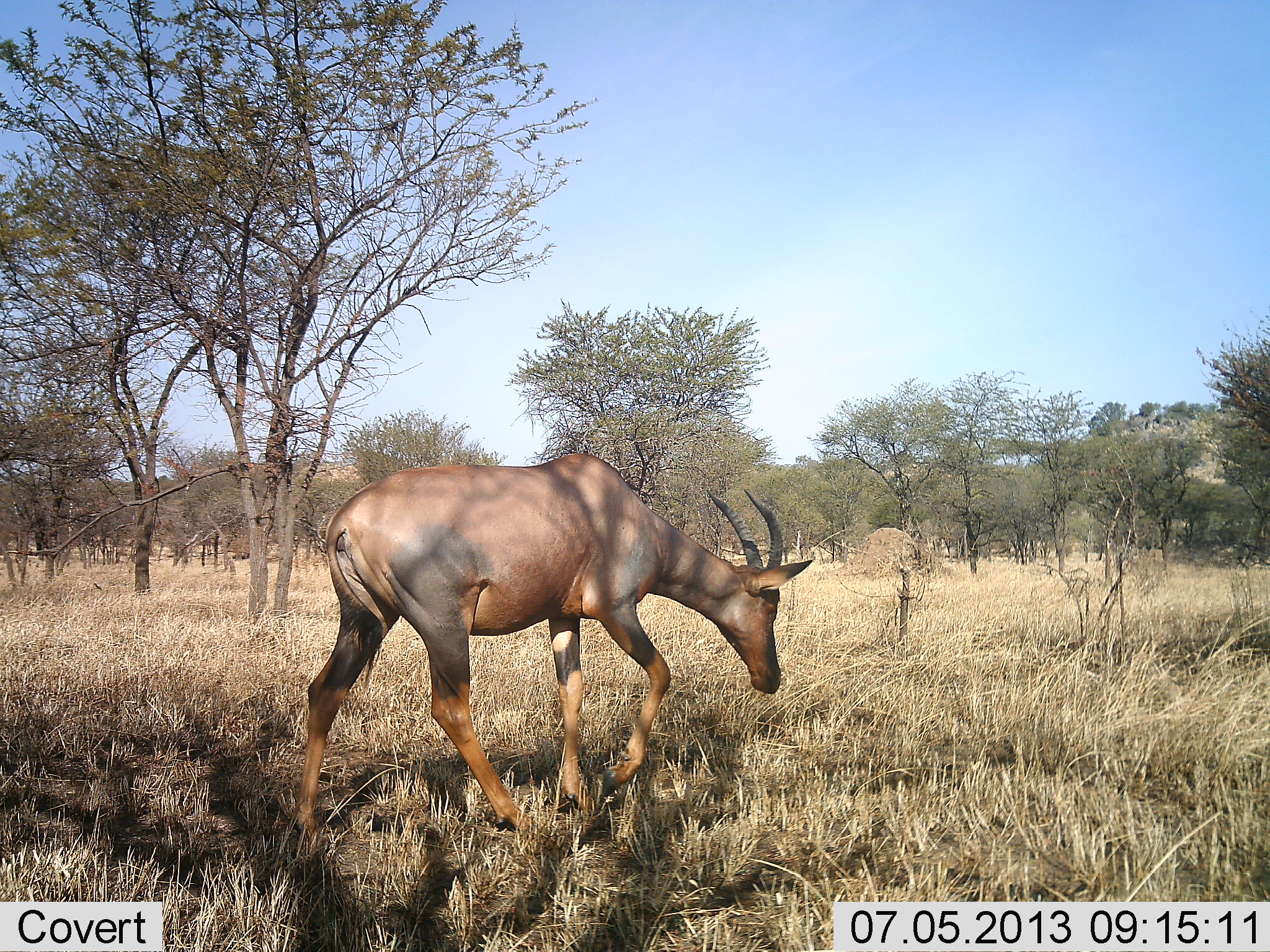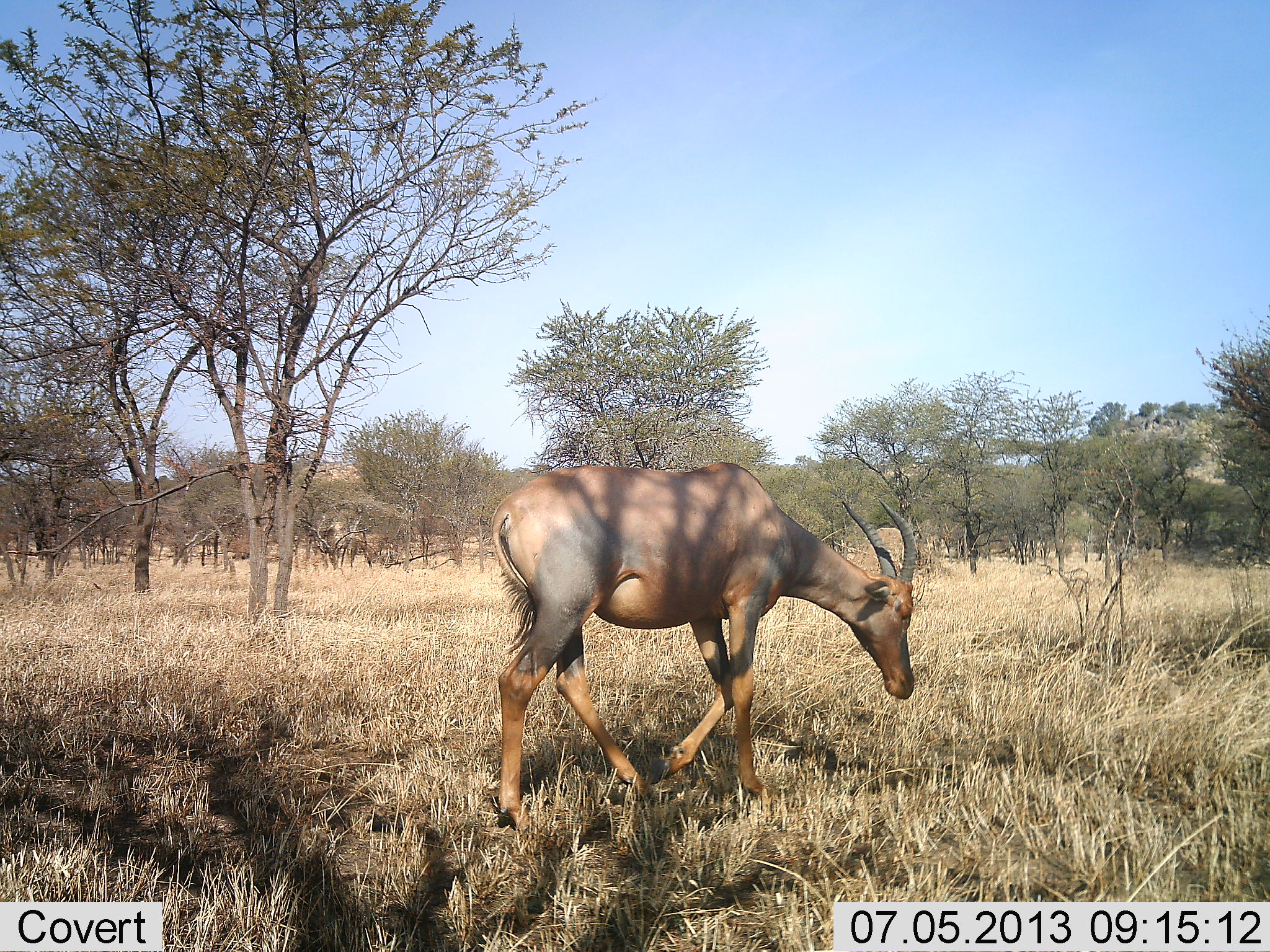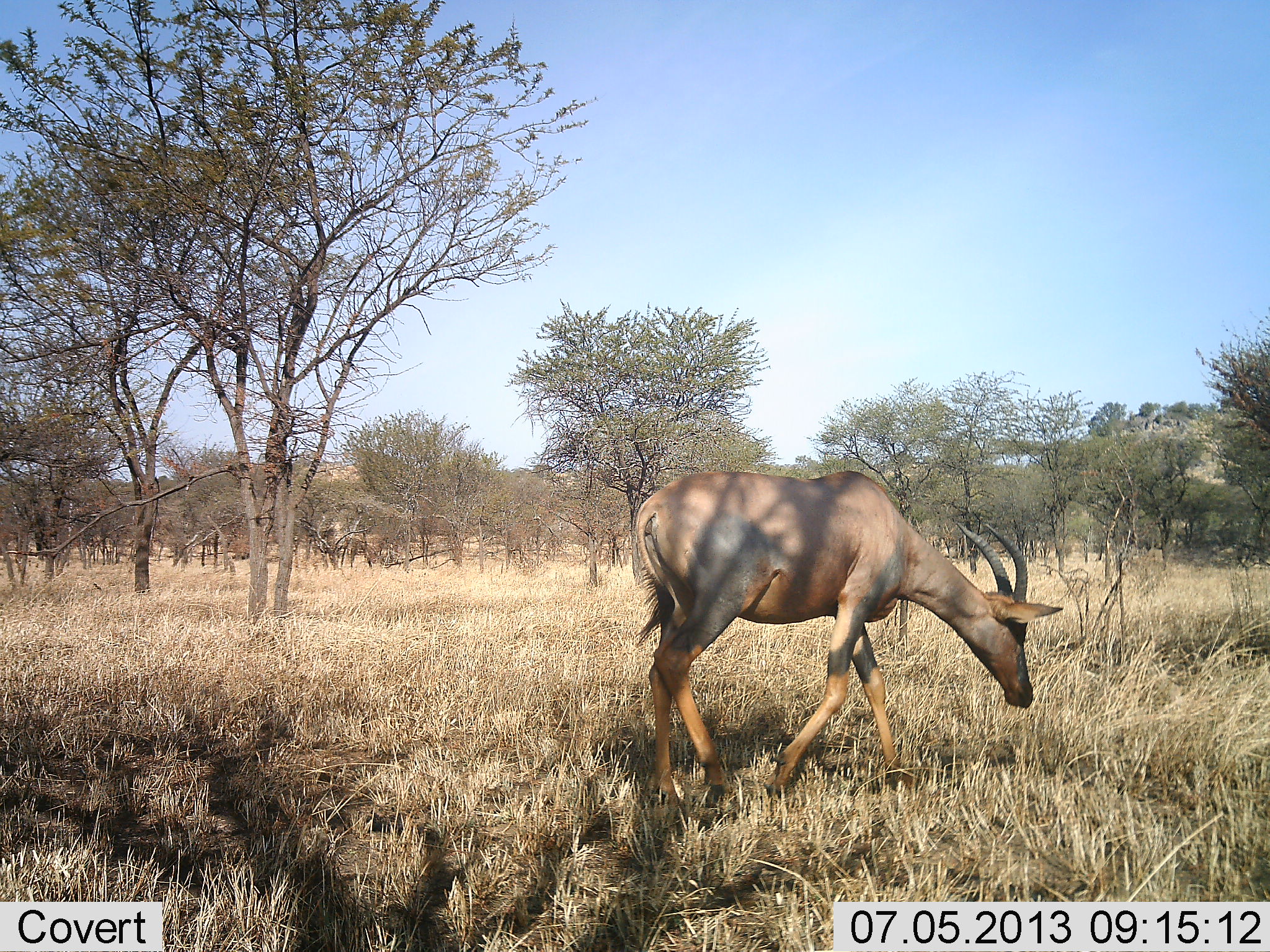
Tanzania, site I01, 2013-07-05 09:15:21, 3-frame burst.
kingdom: Animalia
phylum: Chordata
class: Mammalia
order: Artiodactyla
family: Bovidae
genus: Damaliscus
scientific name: Damaliscus lunatus jimela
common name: topi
Topi (Damaliscus lunatus jimela), count 1. Behavior (volunteer vote fractions): standing 3%, resting 0%, moving 95%, interacting 0%. Young present (vote fraction): 0%. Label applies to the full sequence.